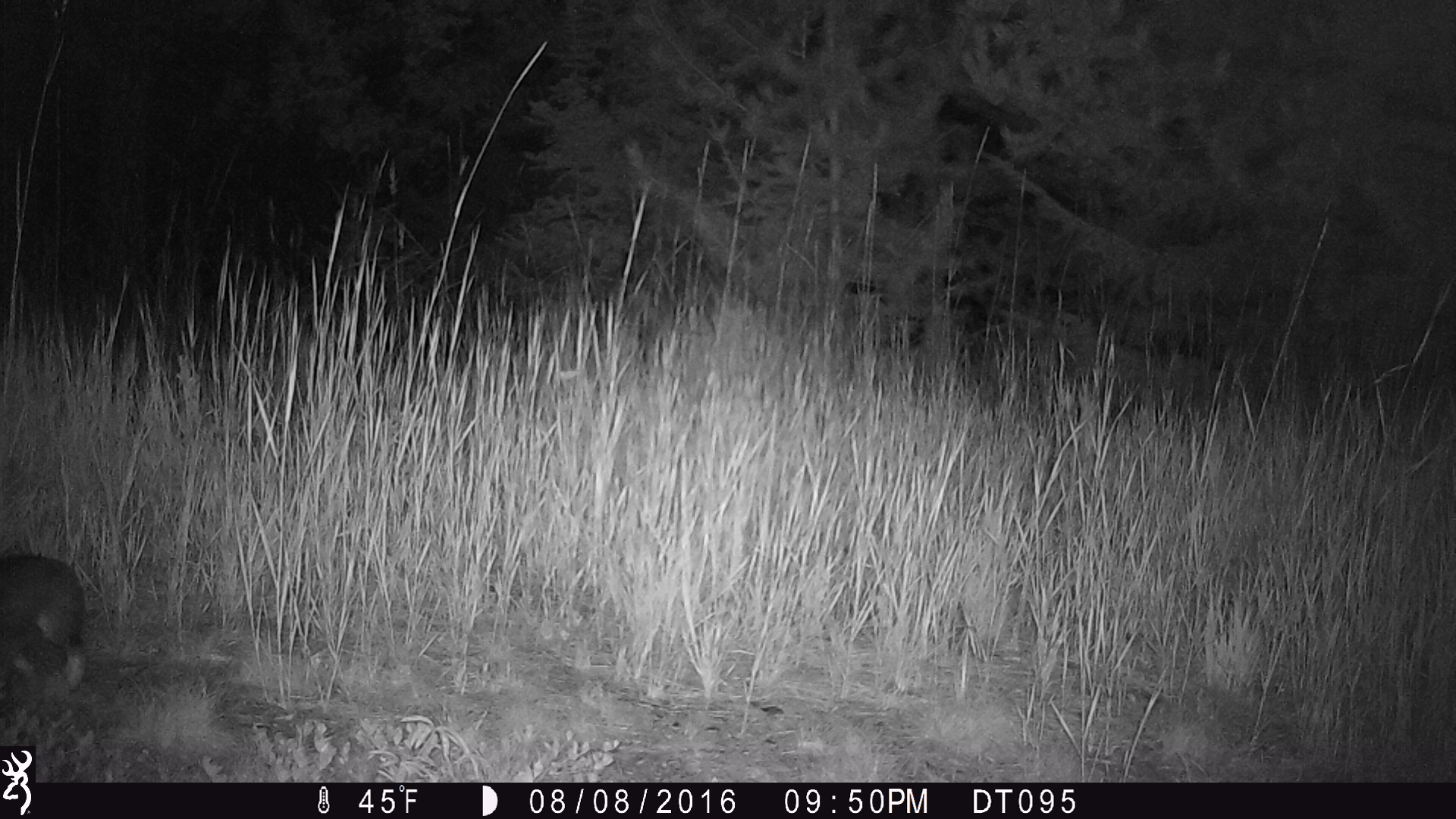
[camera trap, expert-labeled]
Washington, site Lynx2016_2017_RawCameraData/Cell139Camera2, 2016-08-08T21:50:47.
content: unidentified animal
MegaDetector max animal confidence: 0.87